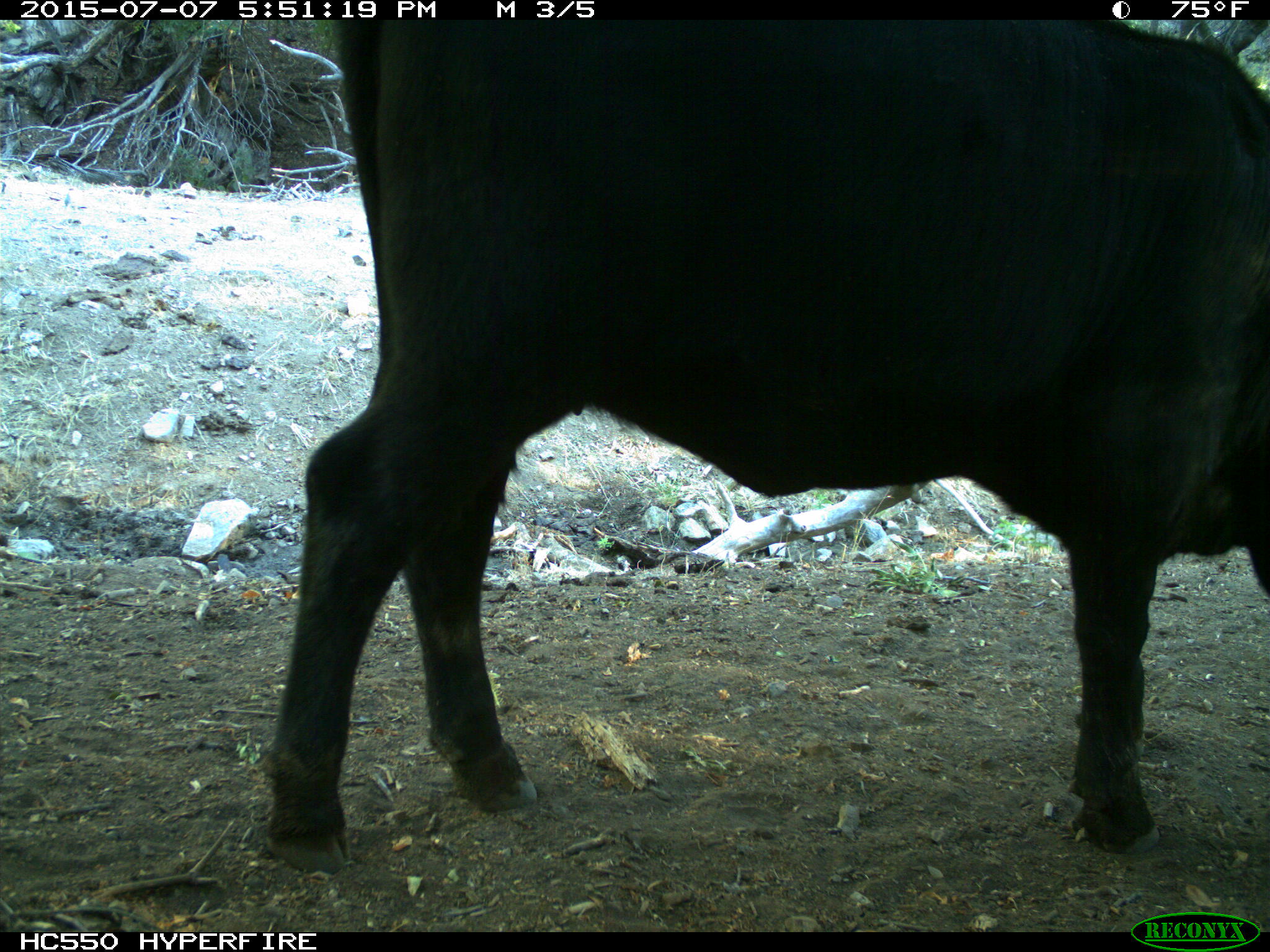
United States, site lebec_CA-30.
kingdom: Animalia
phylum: Chordata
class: Mammalia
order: Artiodactyla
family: Bovidae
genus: Bos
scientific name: Bos taurus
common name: domestic cow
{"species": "Bos taurus (domestic cow)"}